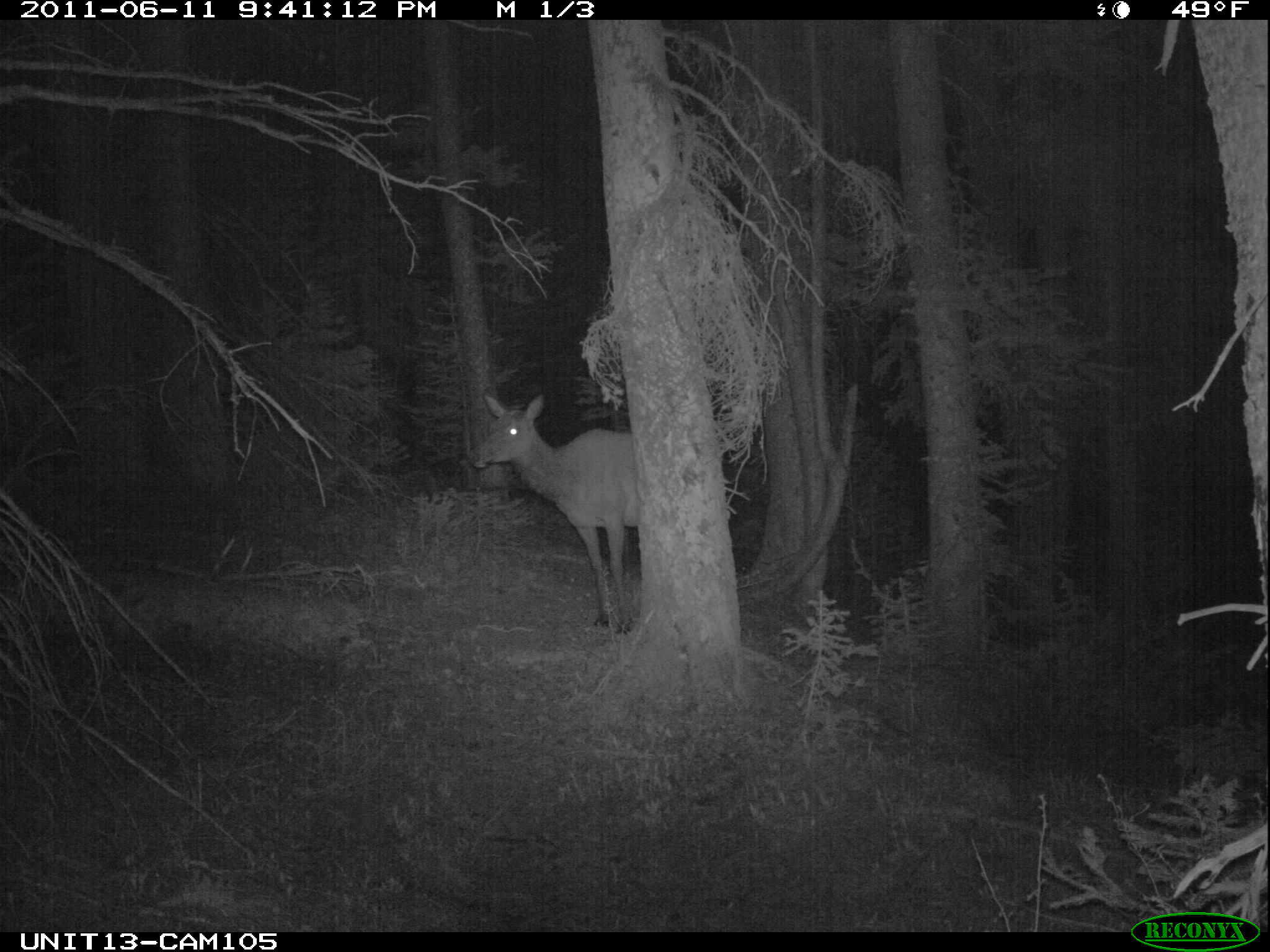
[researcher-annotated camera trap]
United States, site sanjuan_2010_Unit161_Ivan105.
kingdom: Animalia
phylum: Chordata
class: Mammalia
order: Artiodactyla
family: Cervidae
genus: Cervus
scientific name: Cervus elaphus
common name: red deer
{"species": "Cervus elaphus (red deer)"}